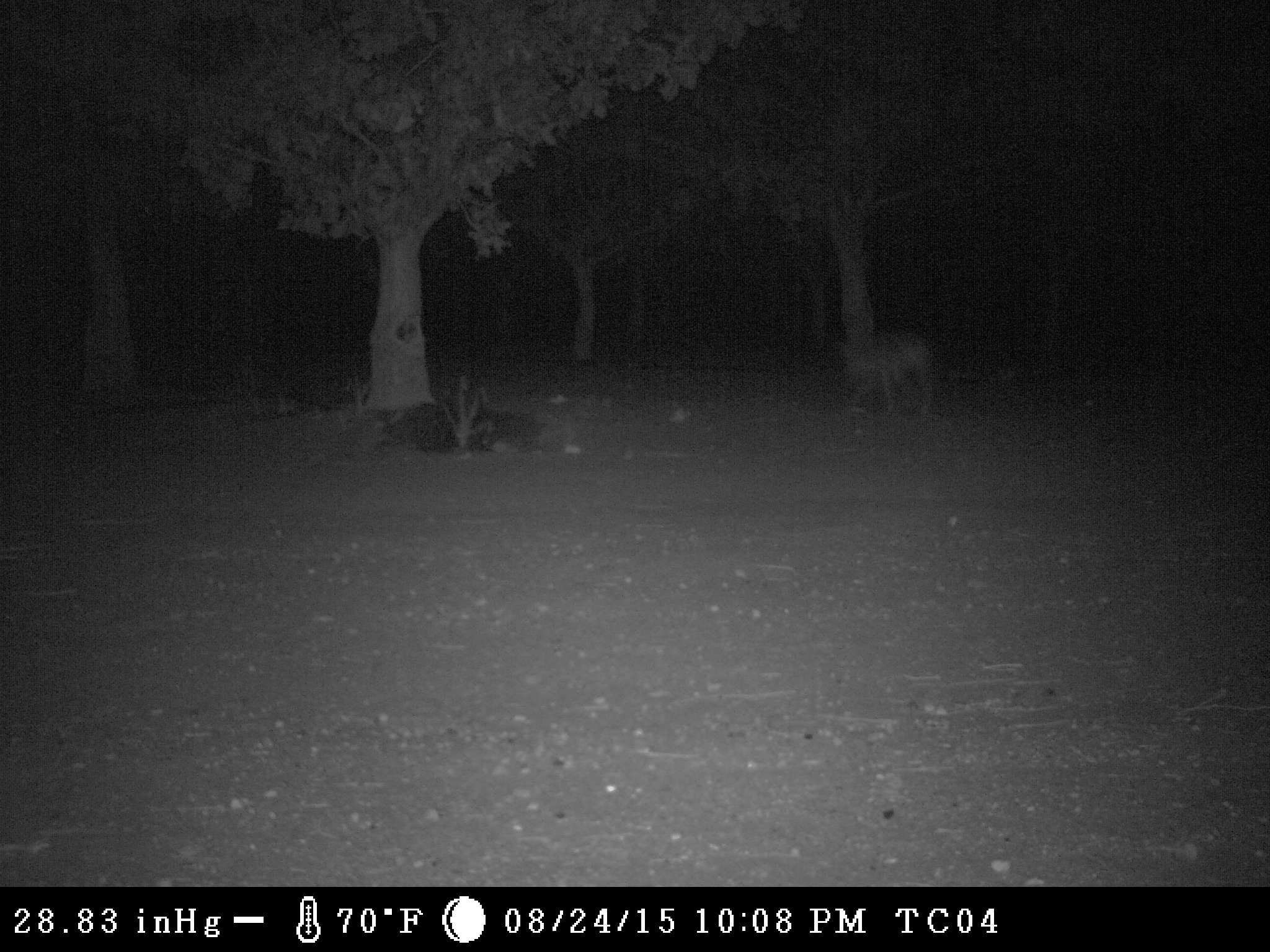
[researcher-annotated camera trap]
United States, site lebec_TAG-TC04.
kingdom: Animalia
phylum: Chordata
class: Mammalia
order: Carnivora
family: Canidae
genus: Canis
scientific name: Canis latrans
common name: coyote